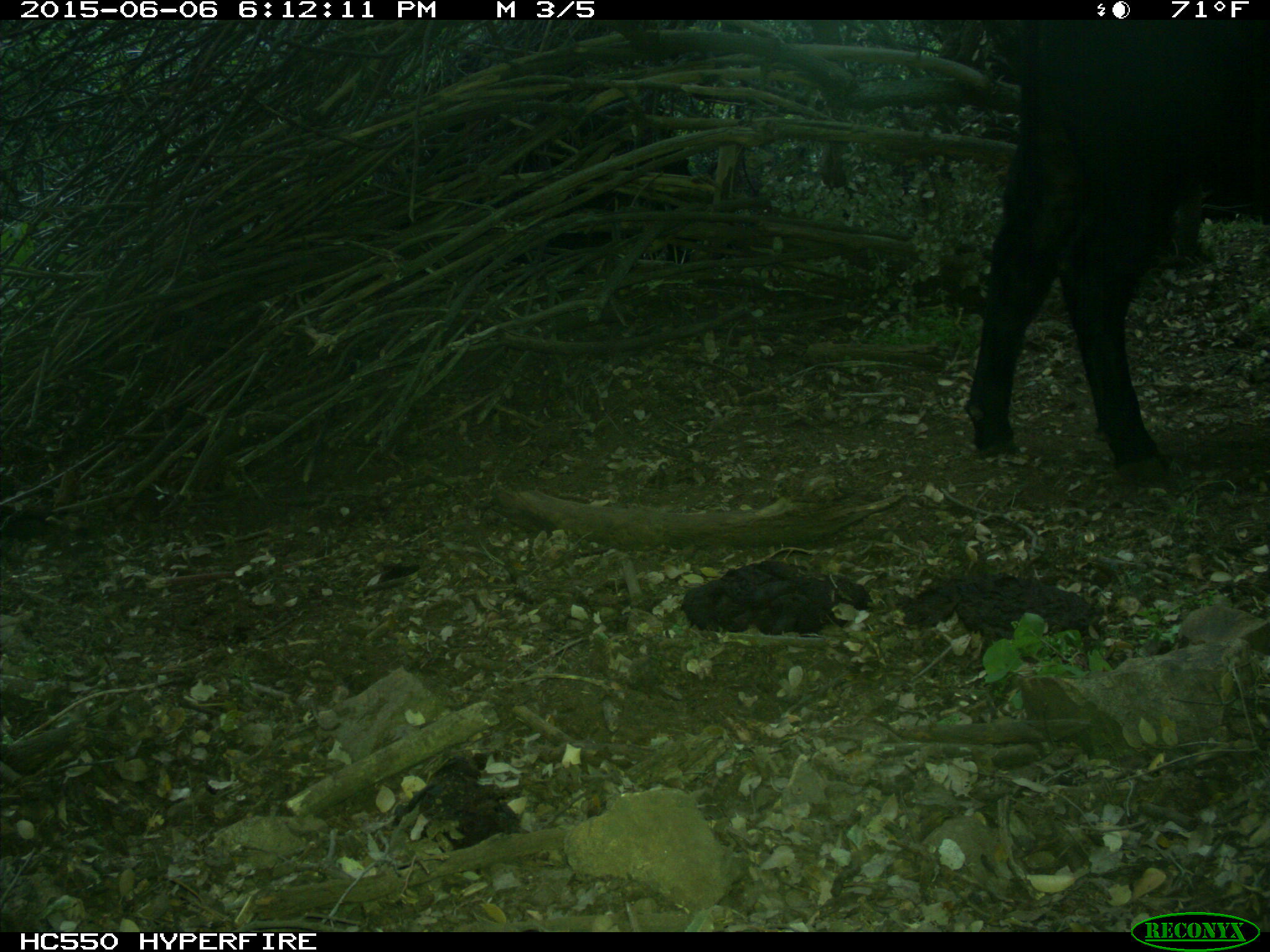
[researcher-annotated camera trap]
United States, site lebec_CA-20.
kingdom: Animalia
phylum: Chordata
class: Mammalia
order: Artiodactyla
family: Bovidae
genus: Bos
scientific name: Bos taurus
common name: domestic cow